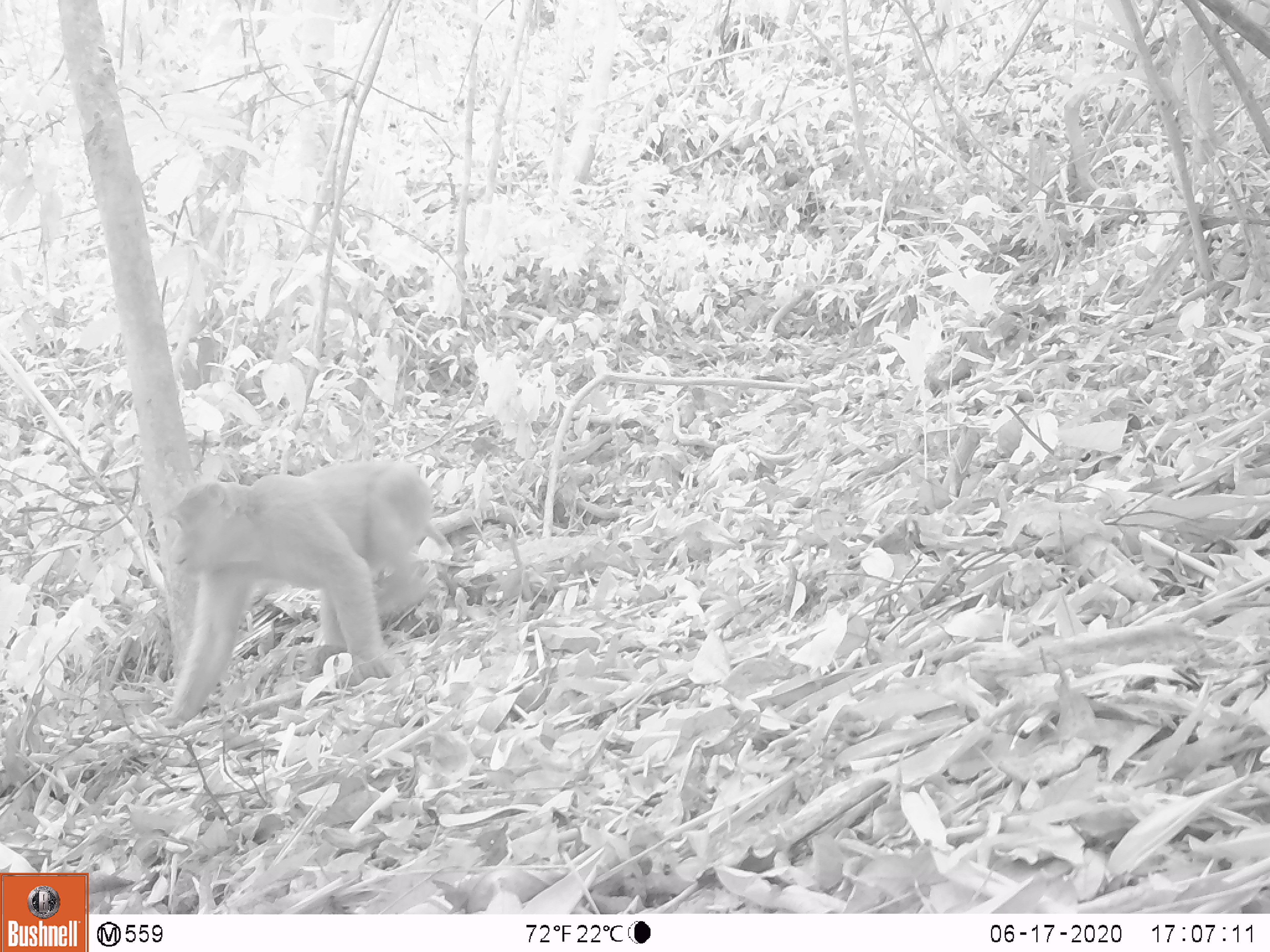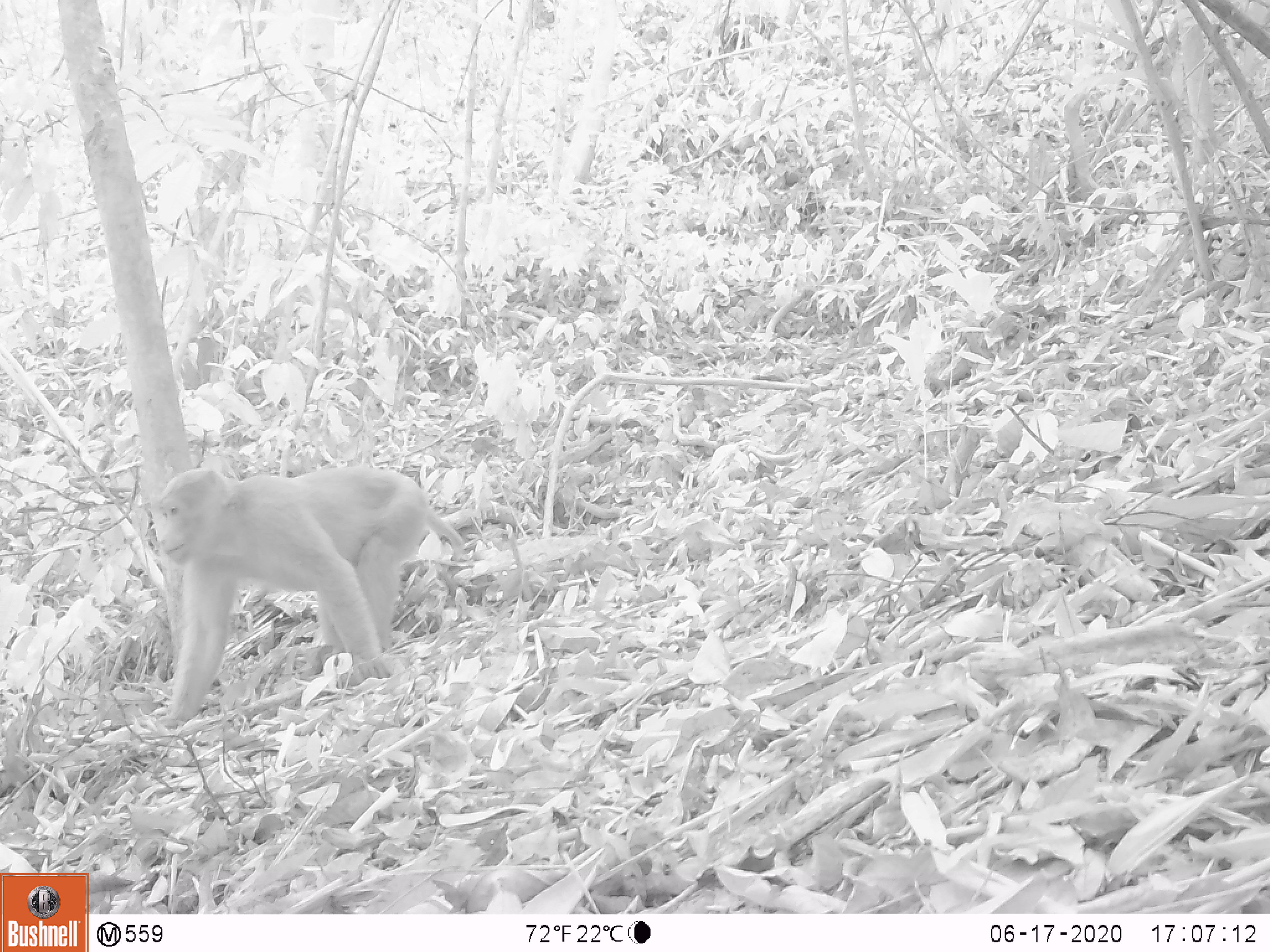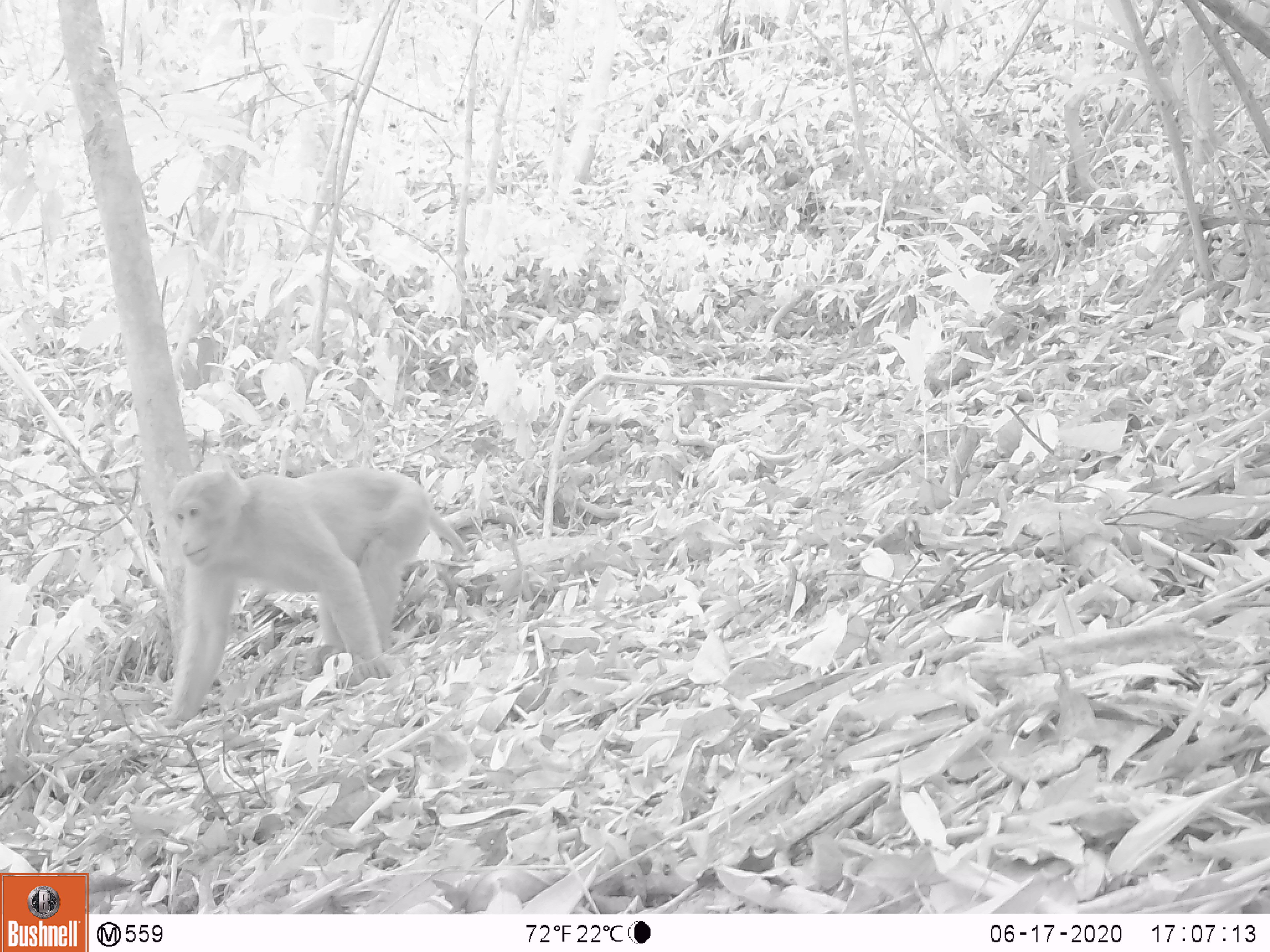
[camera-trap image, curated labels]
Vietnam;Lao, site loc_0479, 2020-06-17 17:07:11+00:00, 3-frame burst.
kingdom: Animalia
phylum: Chordata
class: Mammalia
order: Primates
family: Cercopithecidae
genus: Macaca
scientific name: Macaca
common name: macaques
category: assam or rhesus macaque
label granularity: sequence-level